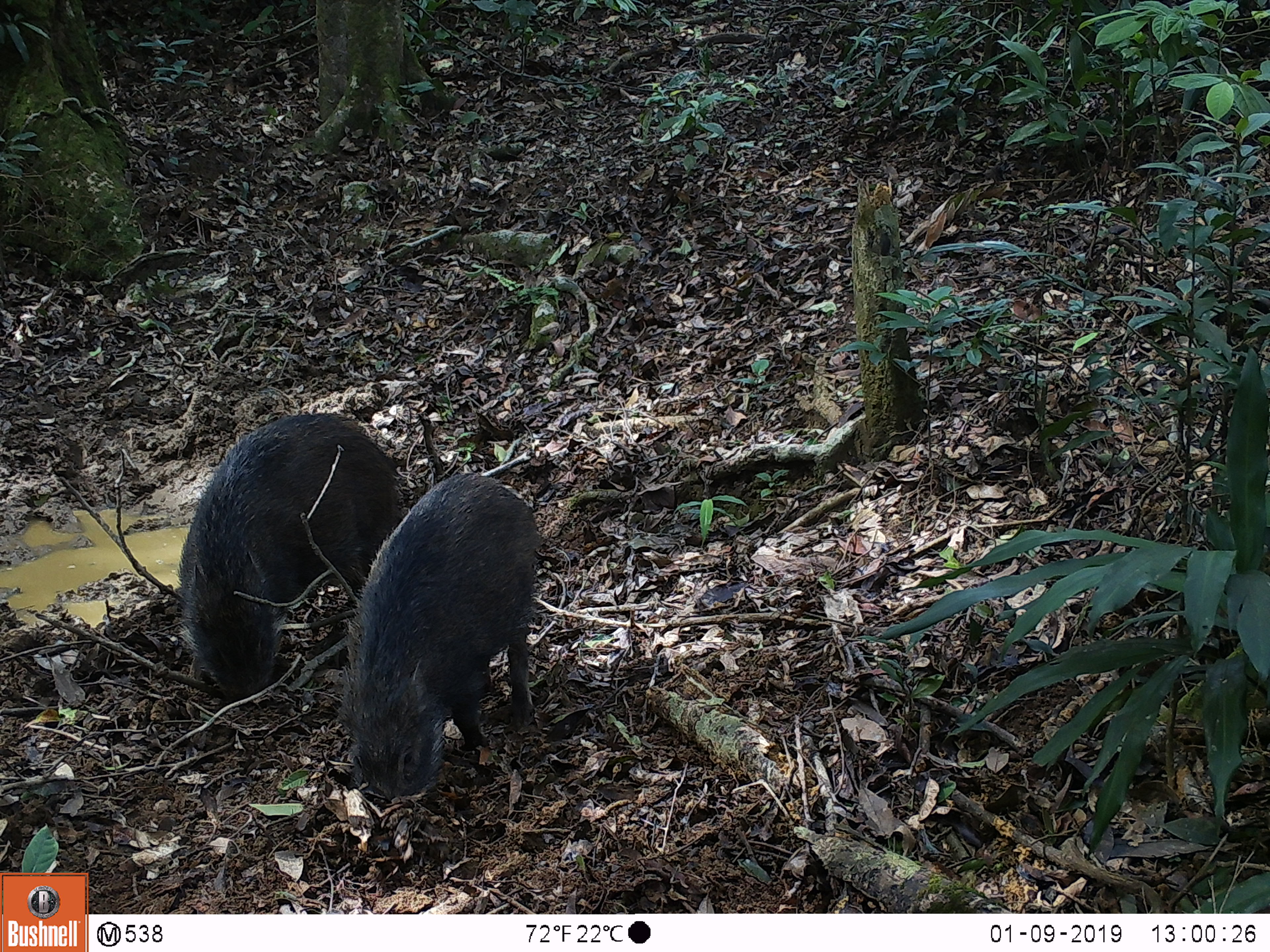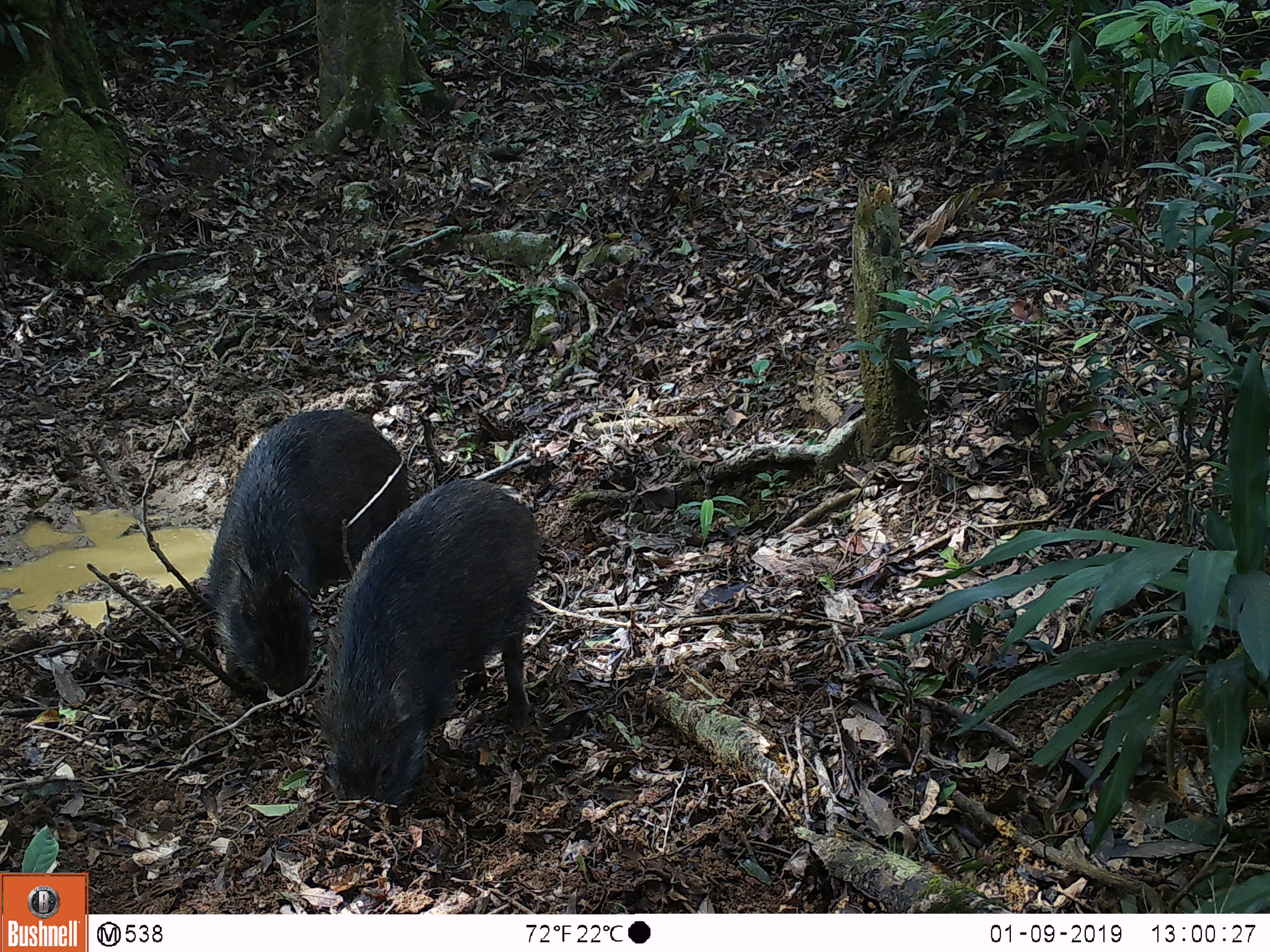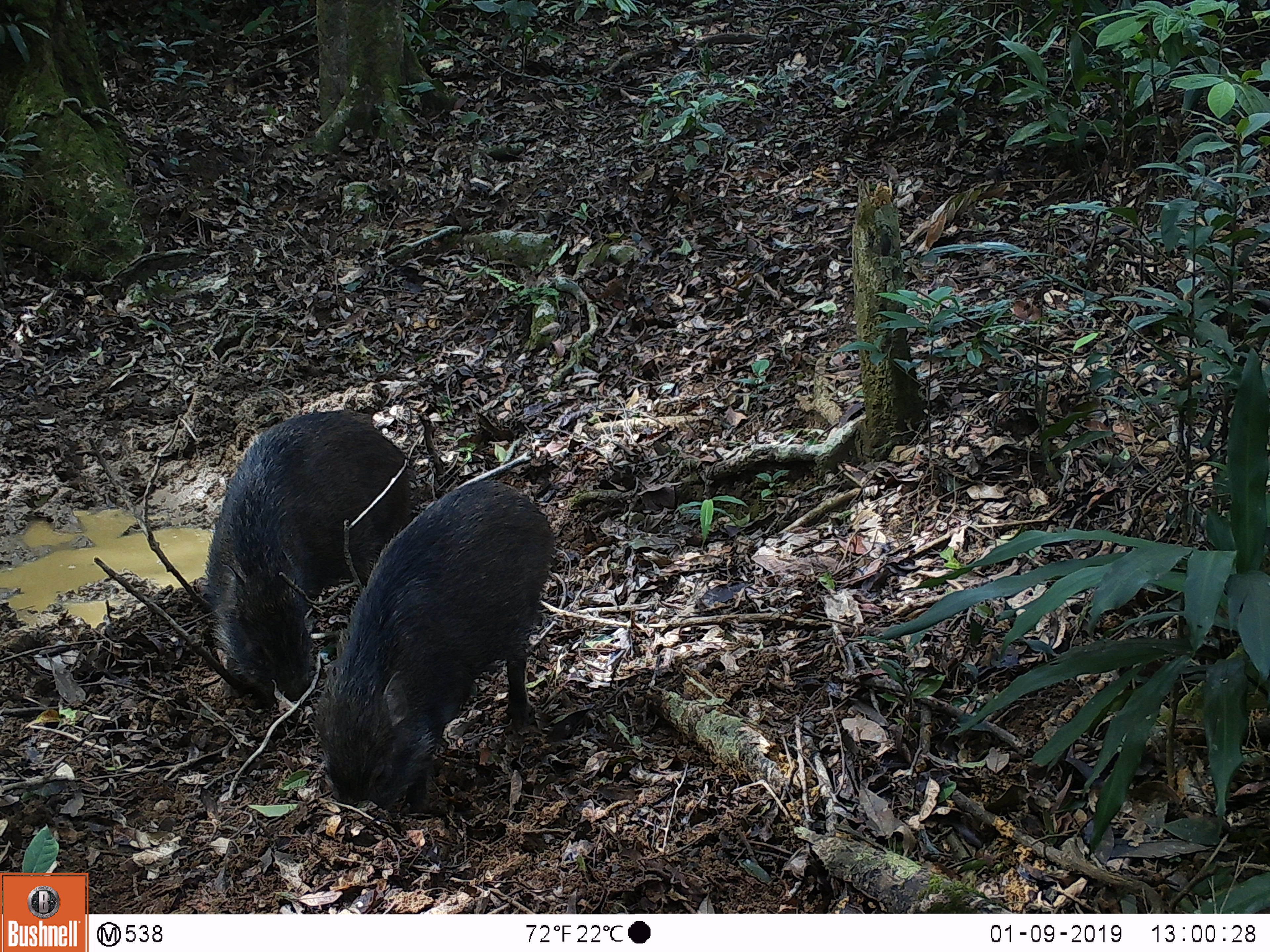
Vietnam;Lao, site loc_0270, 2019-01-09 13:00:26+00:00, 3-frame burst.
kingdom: Animalia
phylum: Chordata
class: Mammalia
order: Artiodactyla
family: Suidae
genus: Sus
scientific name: Sus scrofa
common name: eurasian wild pig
Eurasian wild pig (Sus scrofa). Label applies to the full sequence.